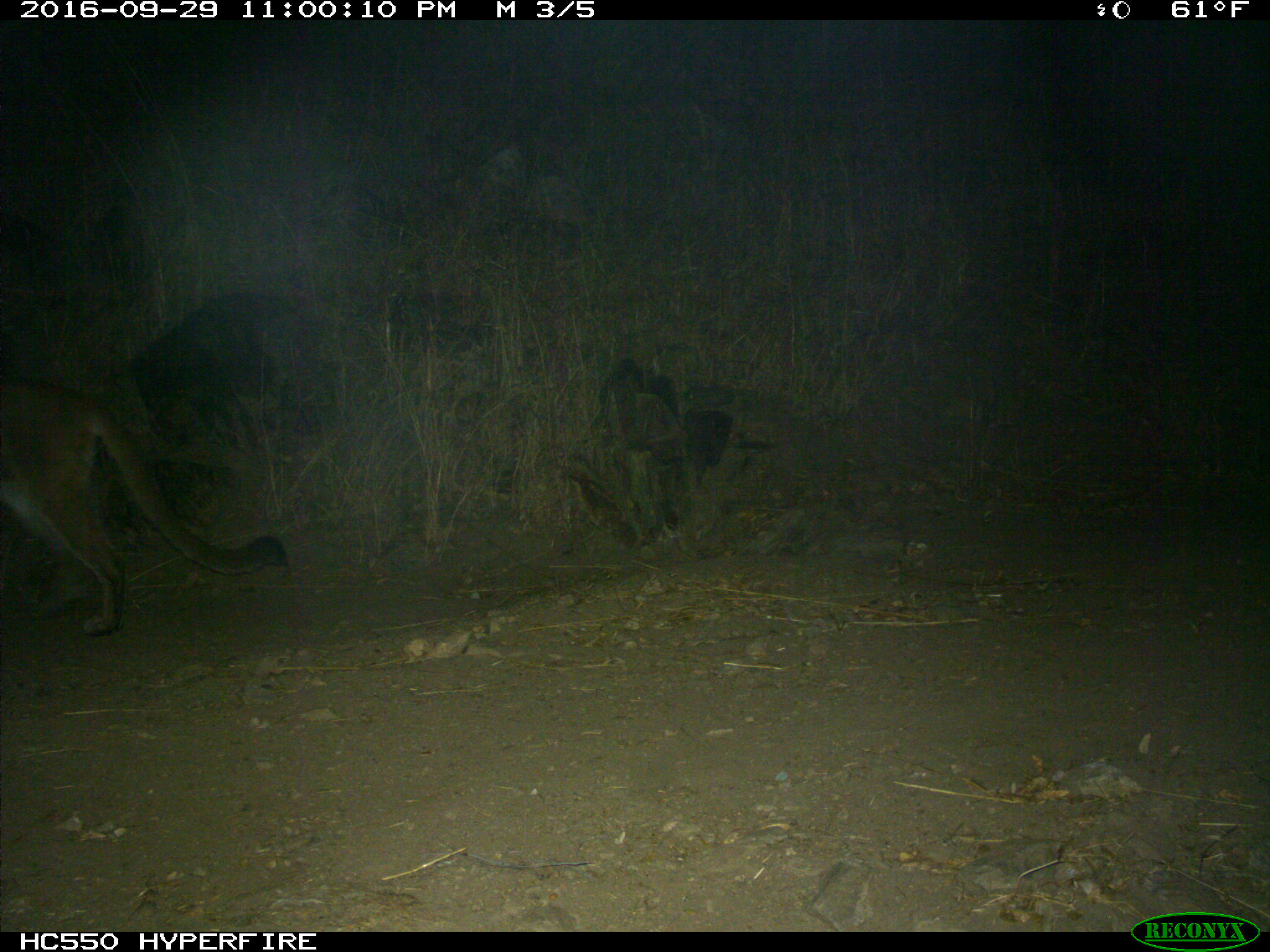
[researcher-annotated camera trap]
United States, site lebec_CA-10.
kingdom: Animalia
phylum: Chordata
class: Mammalia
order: Carnivora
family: Felidae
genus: Puma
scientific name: Puma concolor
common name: mountain lion